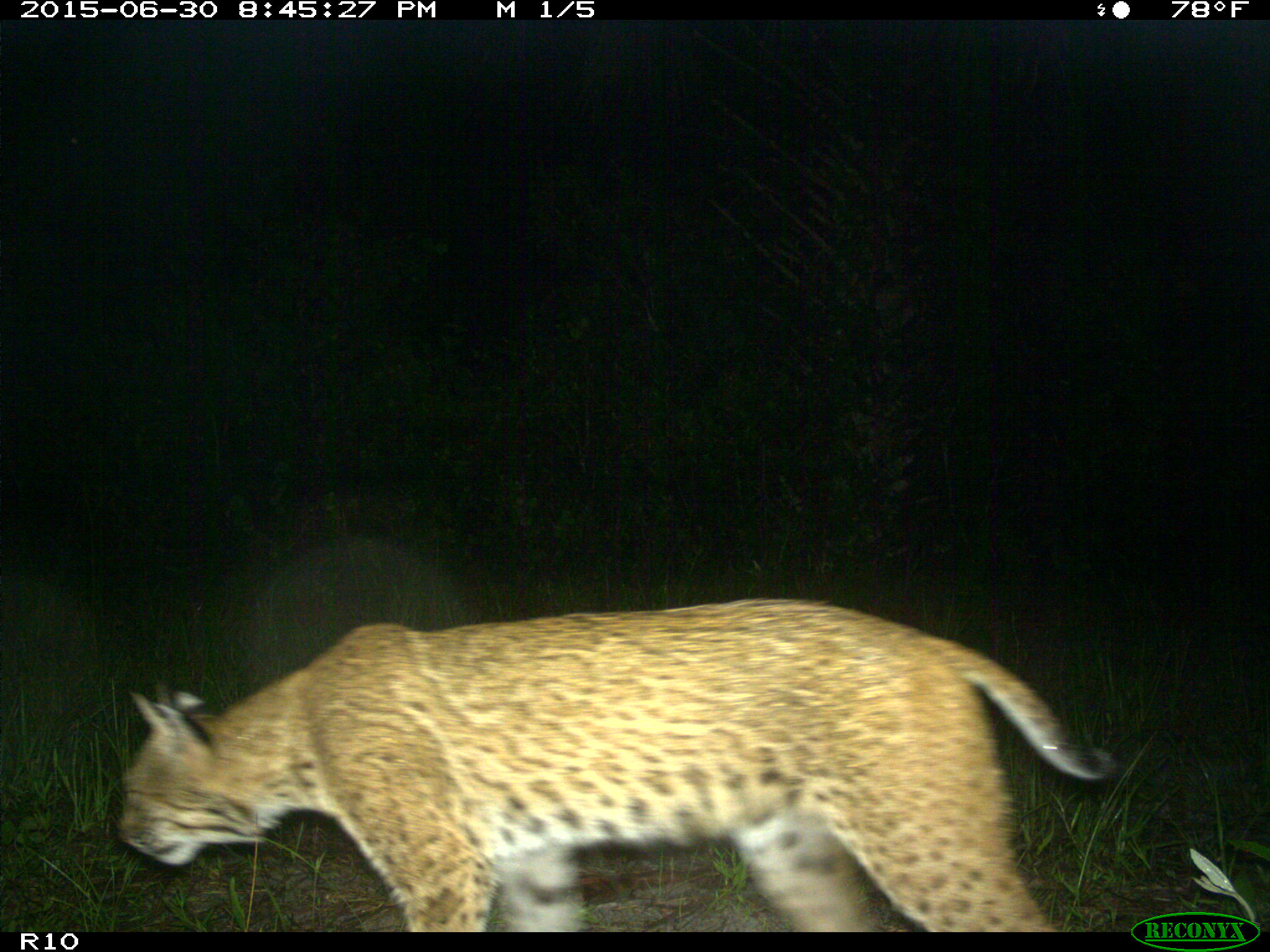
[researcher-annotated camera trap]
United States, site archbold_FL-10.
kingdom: Animalia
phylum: Chordata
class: Mammalia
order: Carnivora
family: Felidae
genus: Lynx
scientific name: Lynx rufus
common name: bobcat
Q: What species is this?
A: Lynx rufus (bobcat).